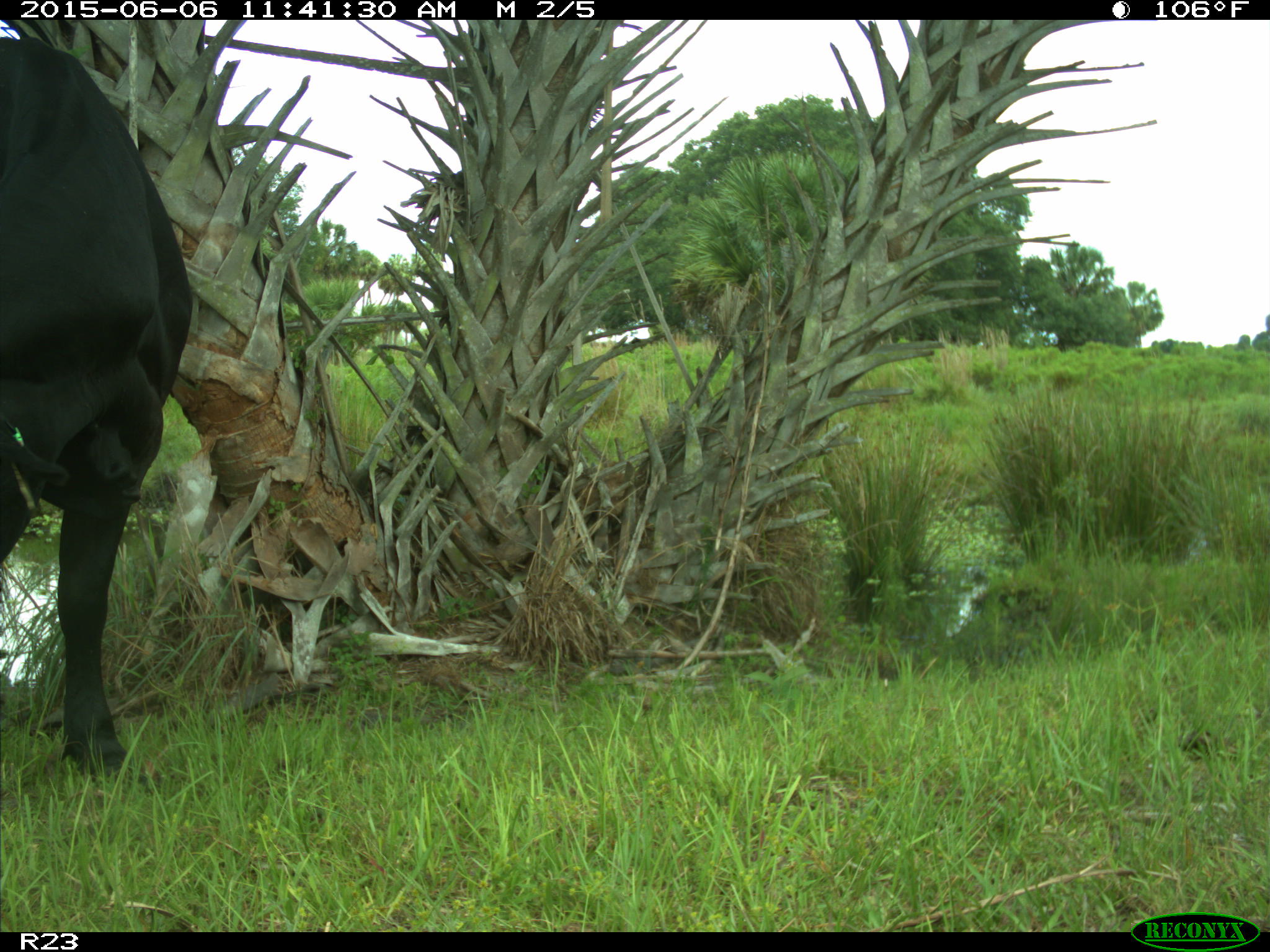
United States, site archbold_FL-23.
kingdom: Animalia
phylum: Chordata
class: Mammalia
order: Artiodactyla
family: Bovidae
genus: Bos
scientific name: Bos taurus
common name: domestic cow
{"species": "Bos taurus (domestic cow)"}